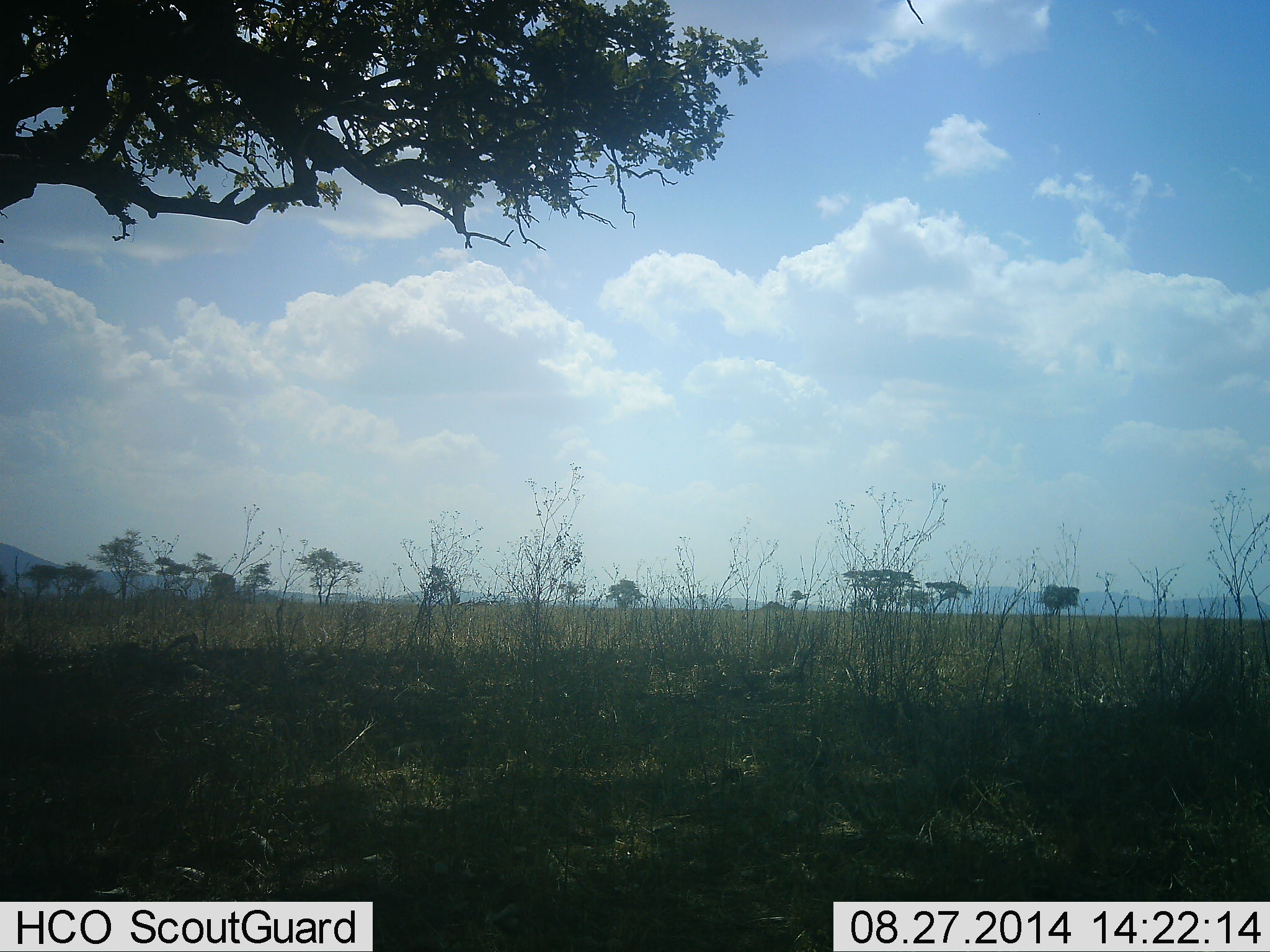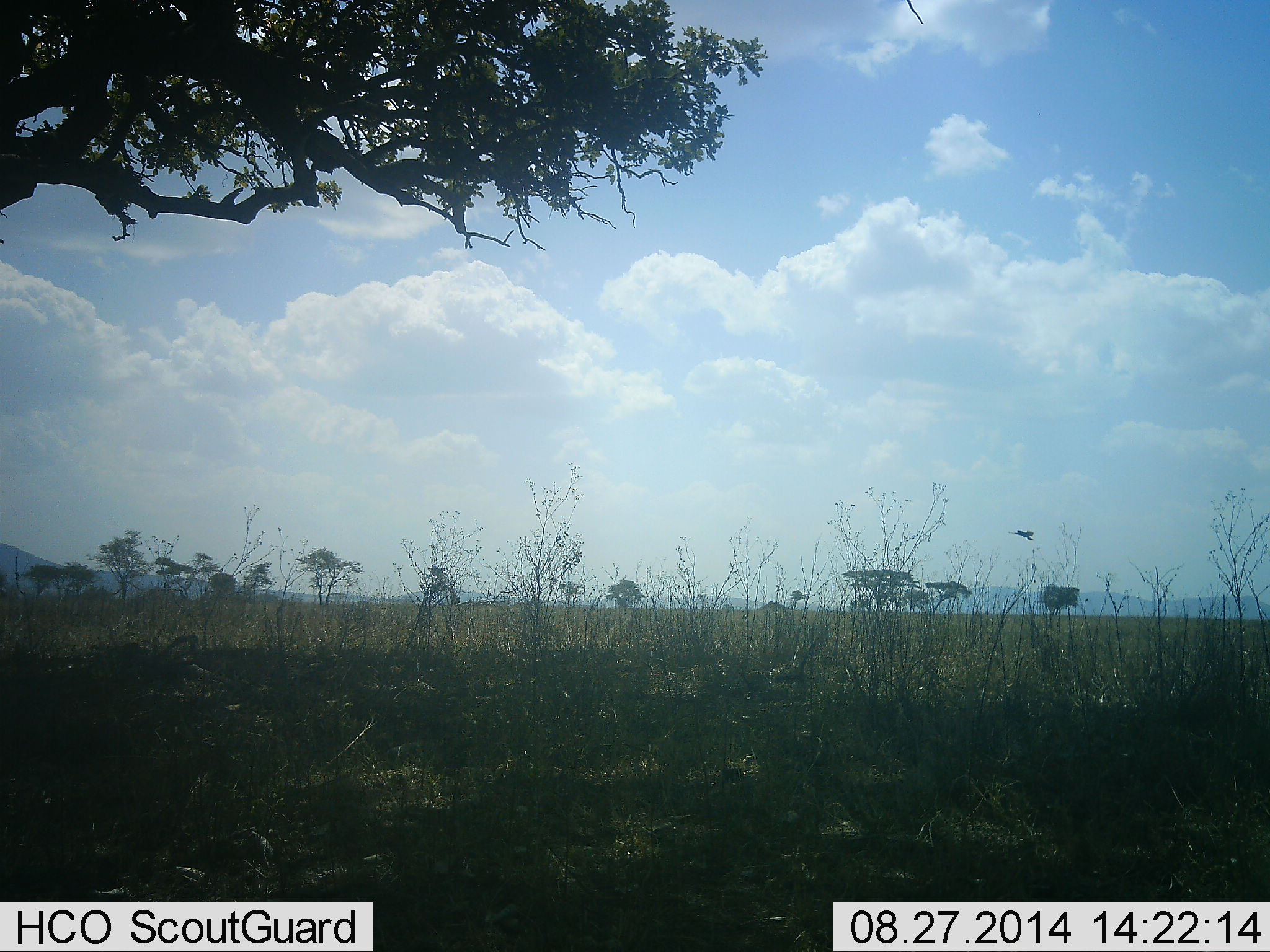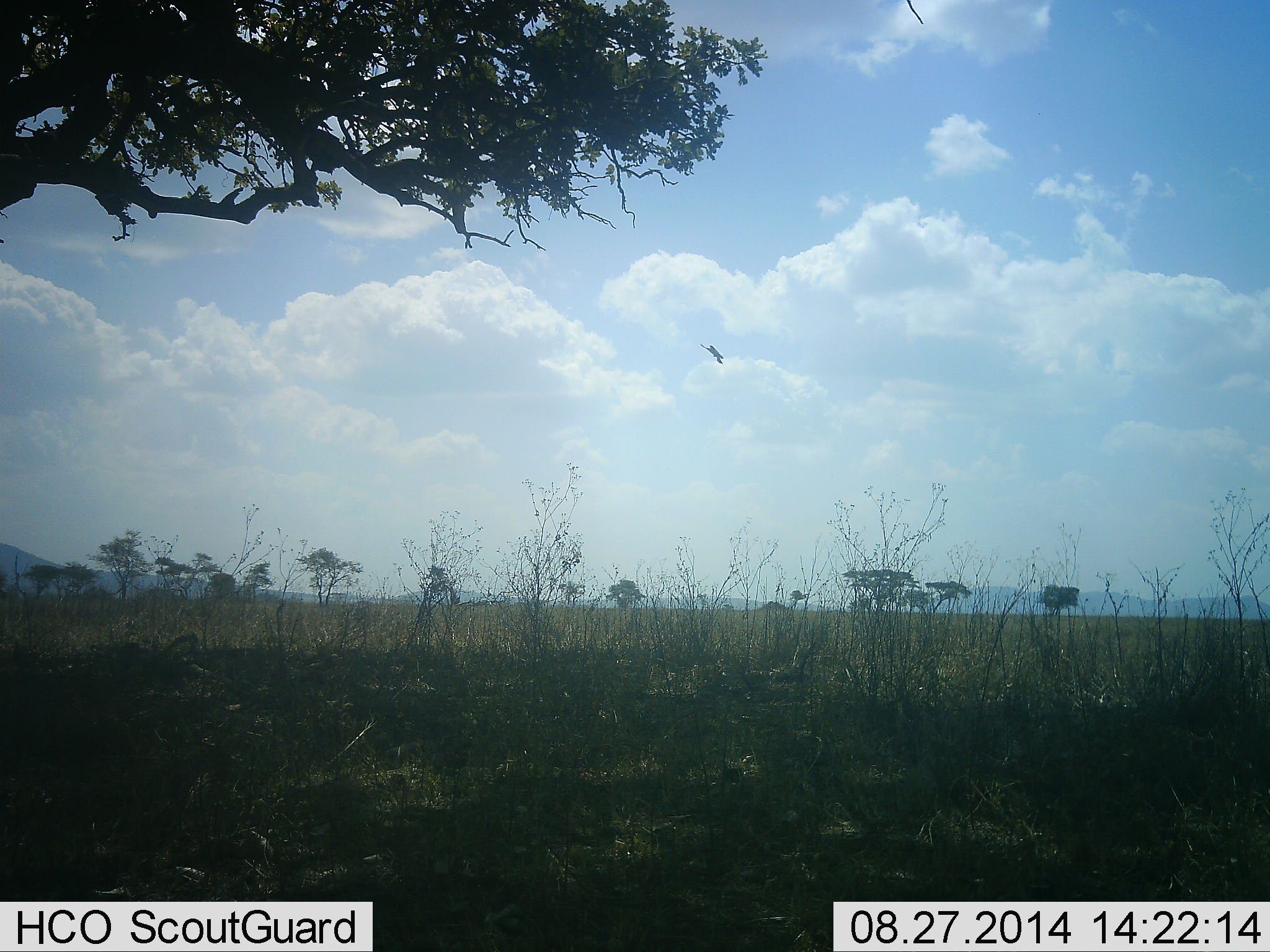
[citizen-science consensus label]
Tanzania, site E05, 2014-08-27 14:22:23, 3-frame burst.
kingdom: Animalia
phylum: Chordata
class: Aves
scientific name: Aves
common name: bird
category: otherbird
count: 1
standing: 0%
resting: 0%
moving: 100%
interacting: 0%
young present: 0%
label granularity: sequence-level